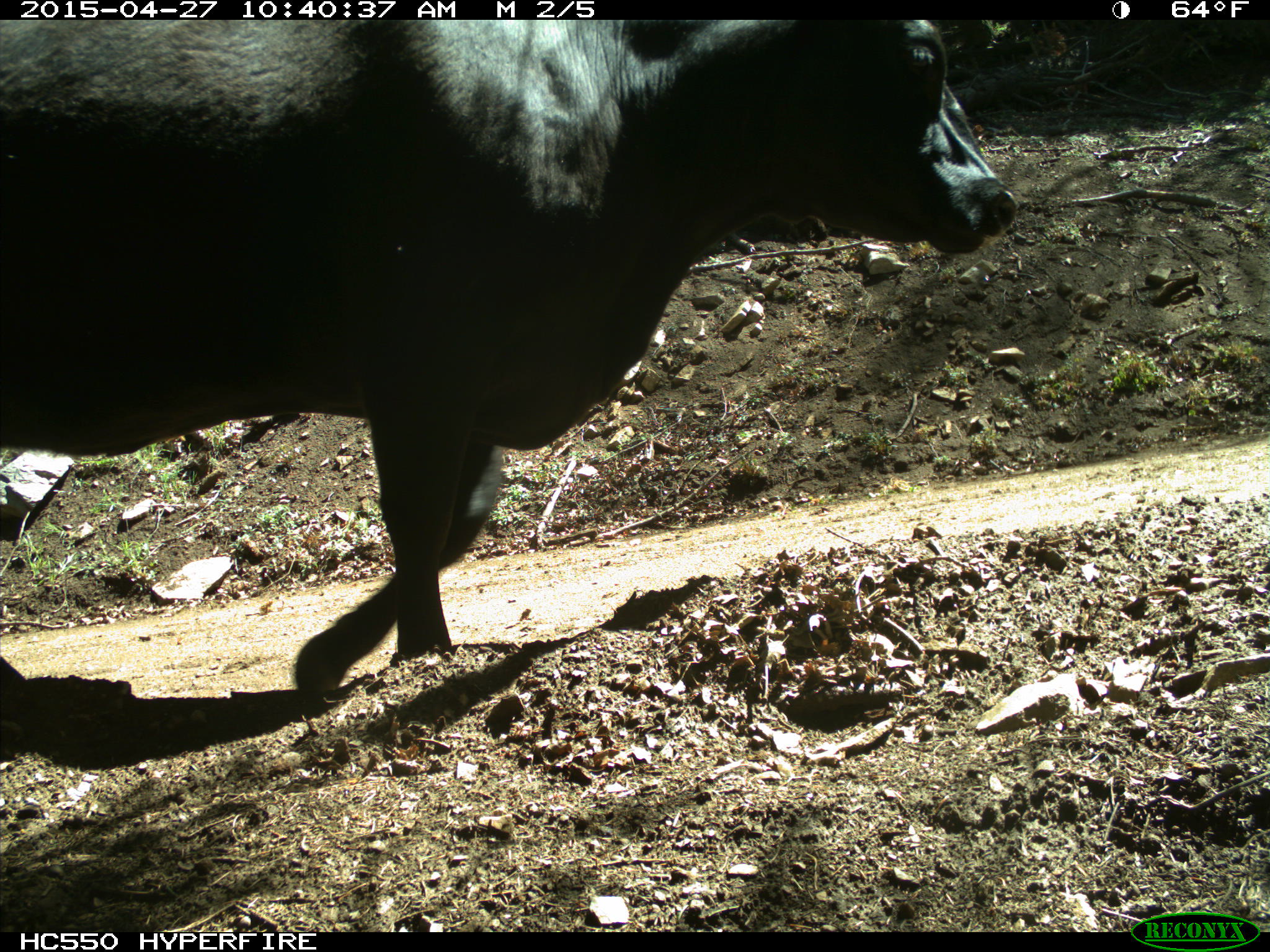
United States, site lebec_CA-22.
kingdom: Animalia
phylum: Chordata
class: Mammalia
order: Artiodactyla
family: Bovidae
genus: Bos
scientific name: Bos taurus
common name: domestic cow